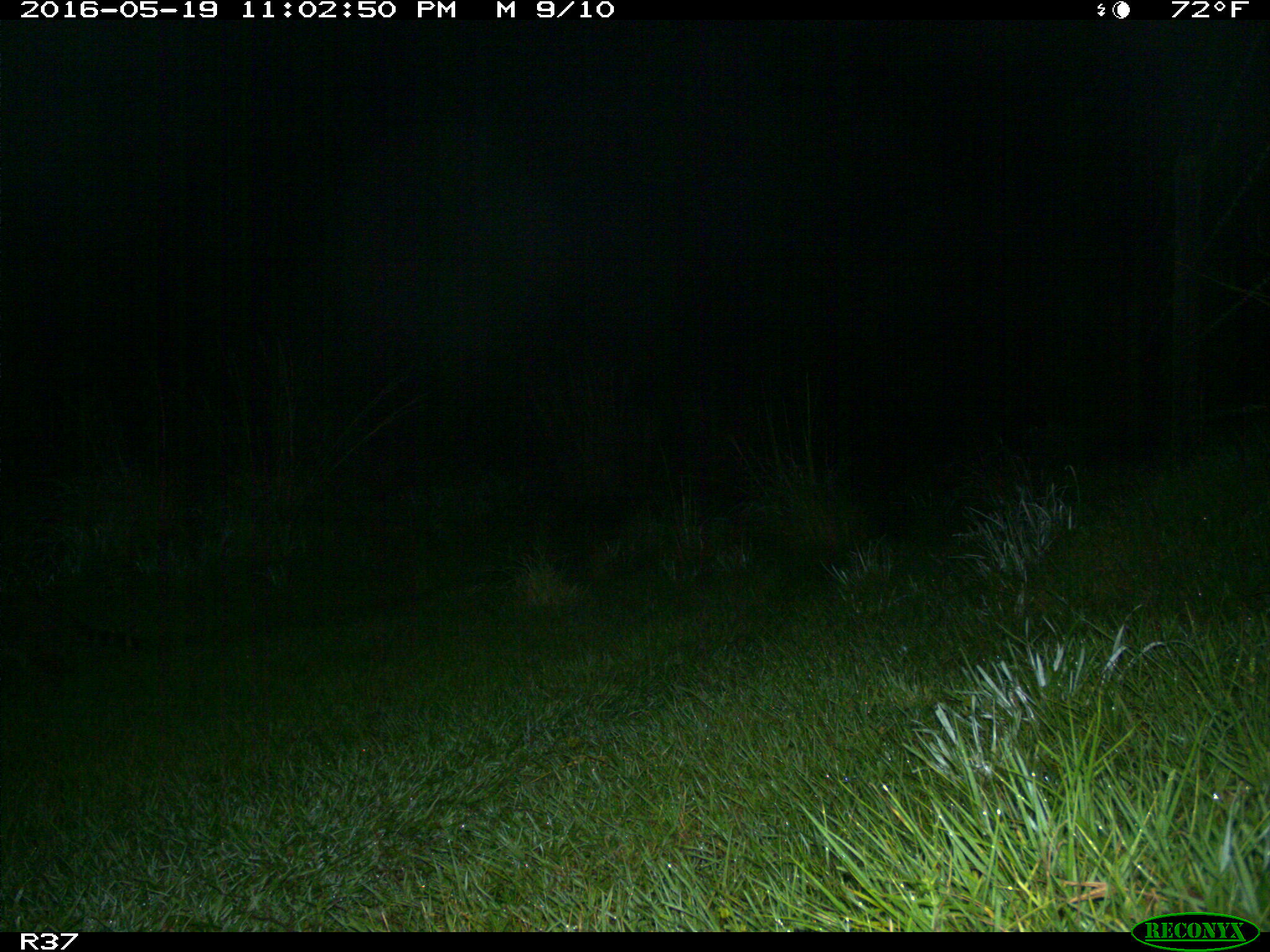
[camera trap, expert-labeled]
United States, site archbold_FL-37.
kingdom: Animalia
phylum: Chordata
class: Mammalia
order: Carnivora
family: Procyonidae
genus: Procyon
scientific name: Procyon lotor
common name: common raccoon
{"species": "Procyon lotor (common raccoon)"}